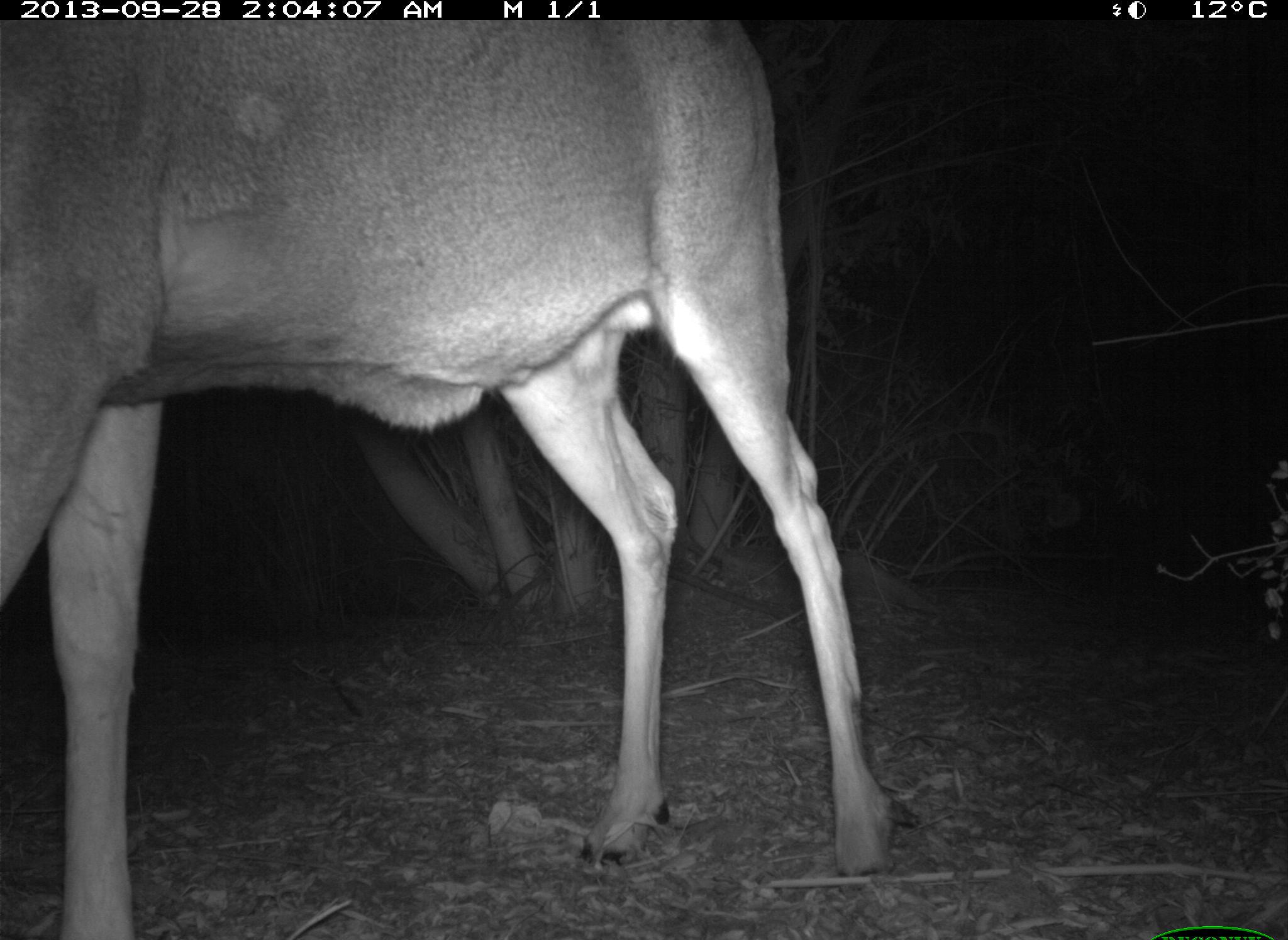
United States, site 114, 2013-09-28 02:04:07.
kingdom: Animalia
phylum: Chordata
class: Mammalia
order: Artiodactyla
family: Cervidae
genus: Odocoileus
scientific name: Odocoileus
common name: deer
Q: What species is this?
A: Deer (Odocoileus).